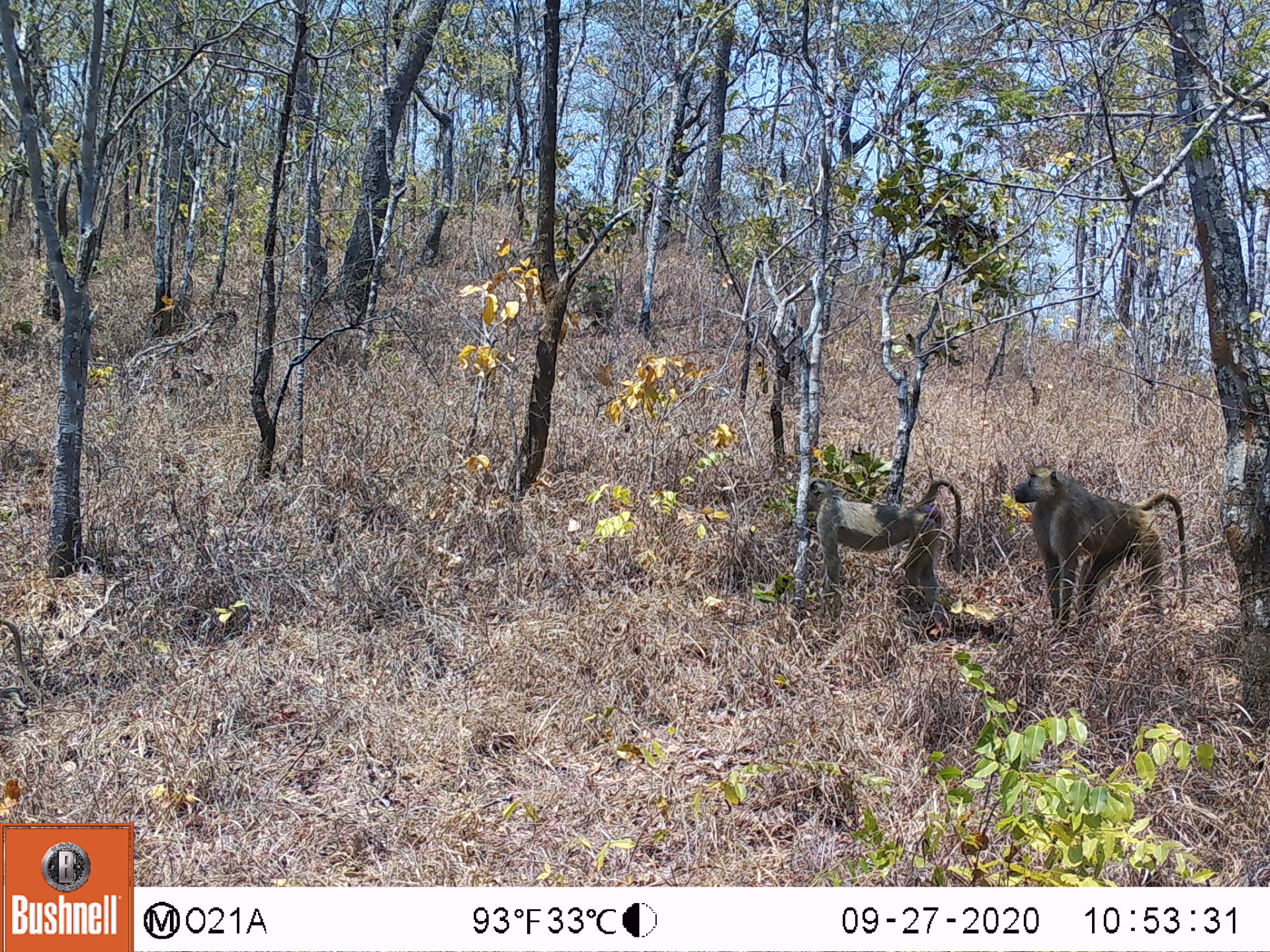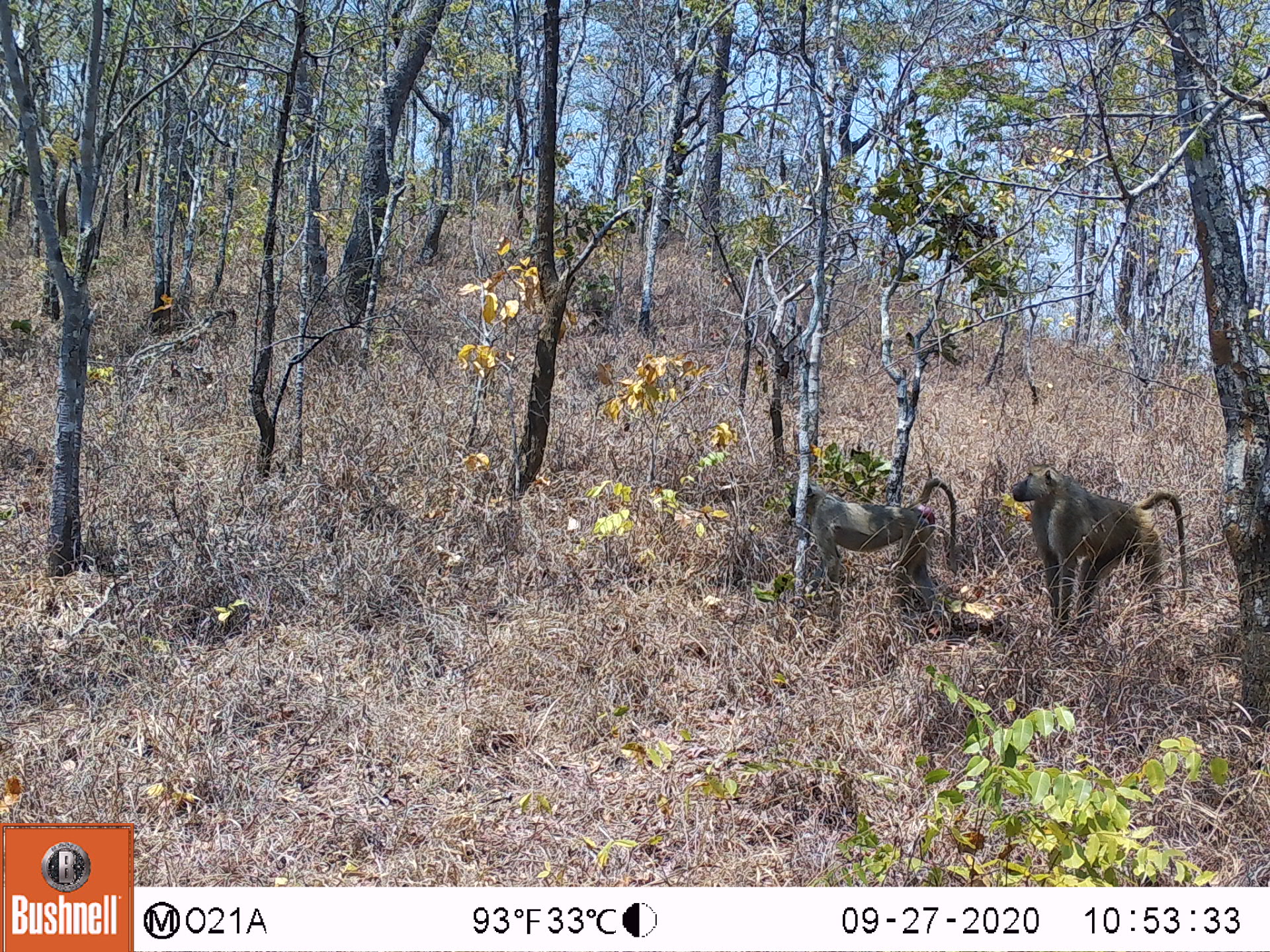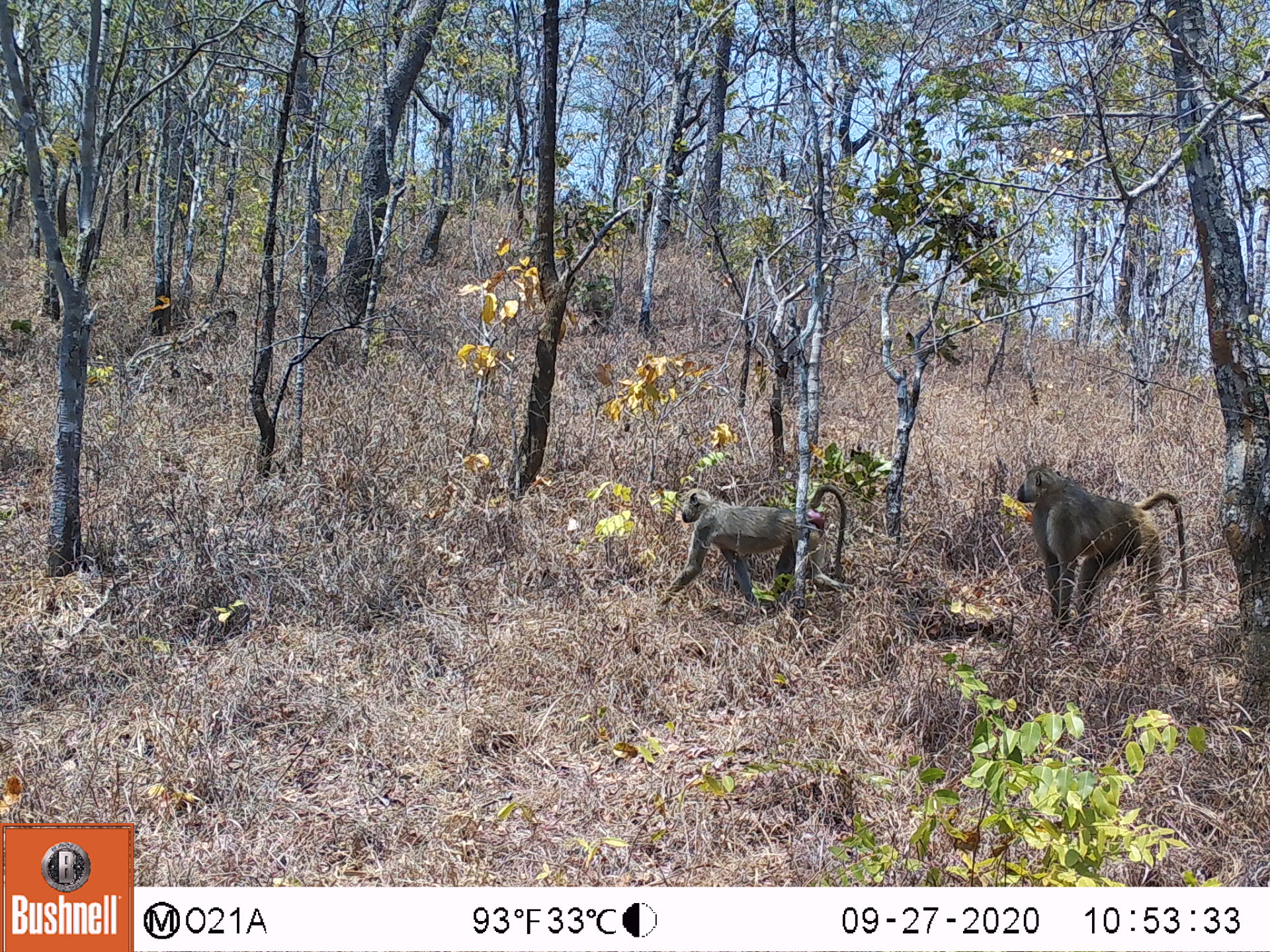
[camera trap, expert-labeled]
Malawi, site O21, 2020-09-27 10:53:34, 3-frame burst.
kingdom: Animalia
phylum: Chordata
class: Mammalia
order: Primates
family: Cercopithecidae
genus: Papio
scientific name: Papio cynocephalus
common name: yellow baboon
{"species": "yellow baboon (Papio cynocephalus)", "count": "2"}